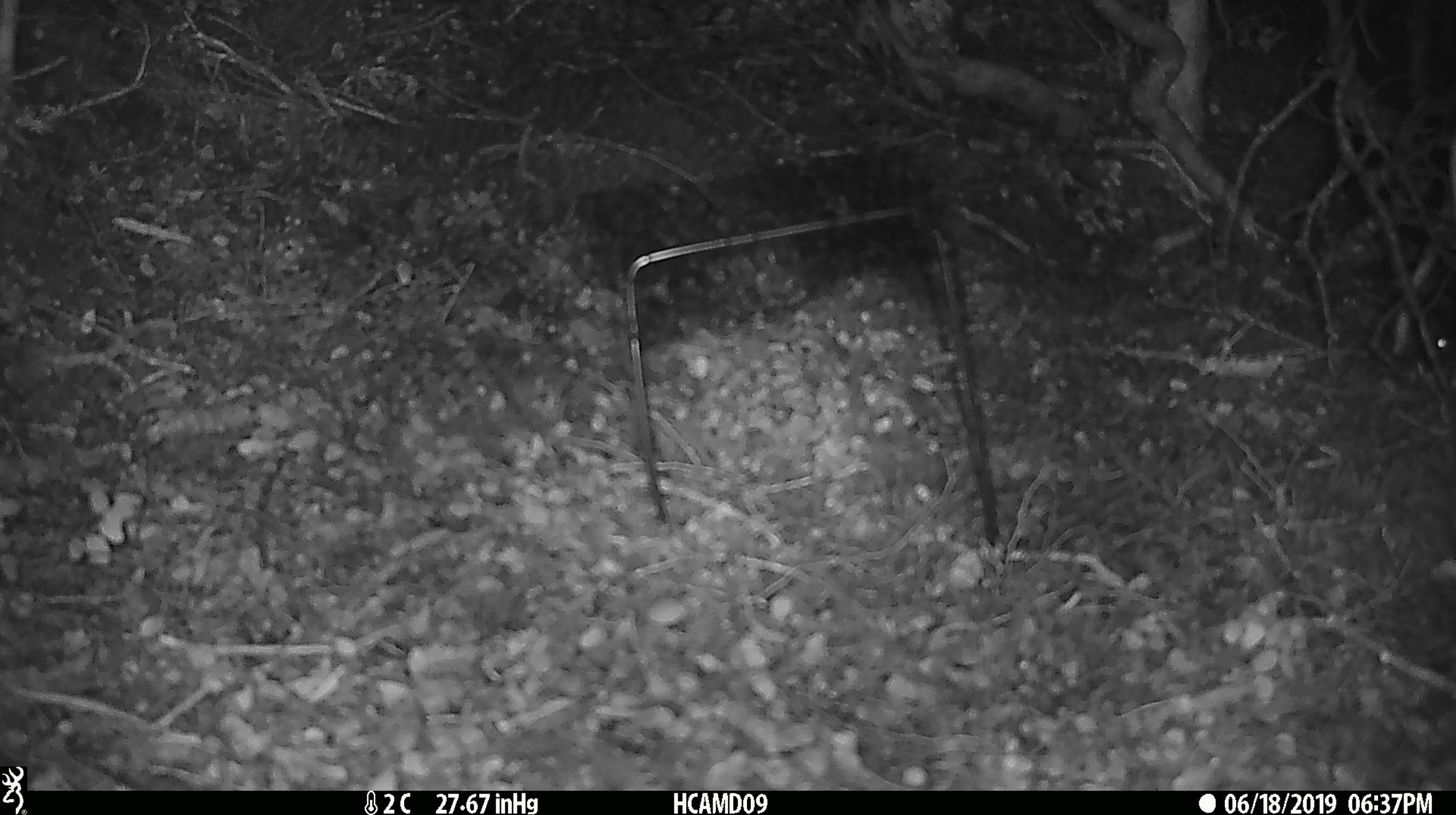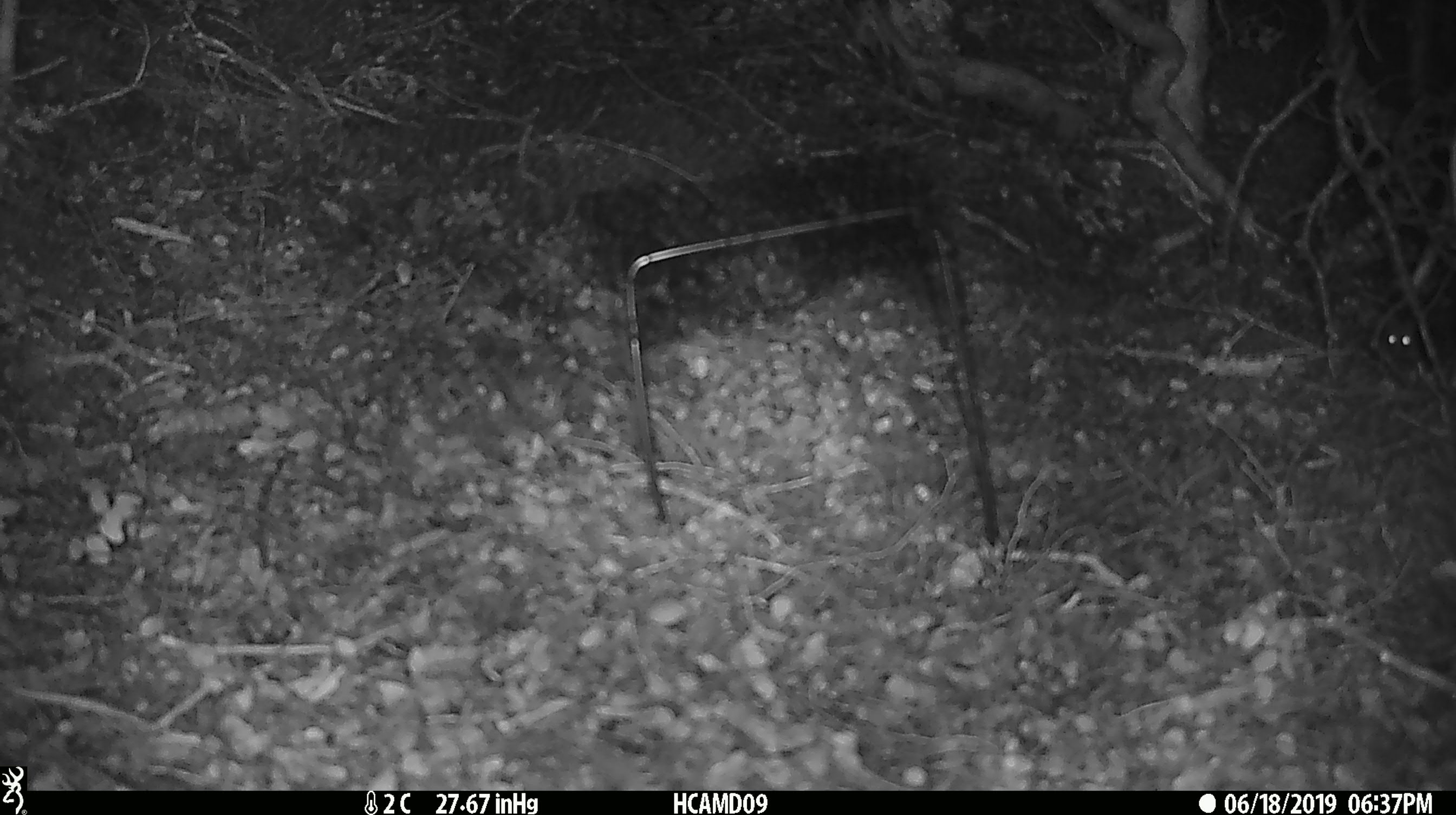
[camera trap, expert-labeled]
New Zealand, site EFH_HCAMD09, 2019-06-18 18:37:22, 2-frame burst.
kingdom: Animalia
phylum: Chordata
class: Mammalia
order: Rodentia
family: Muridae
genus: Mus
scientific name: Mus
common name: mouse